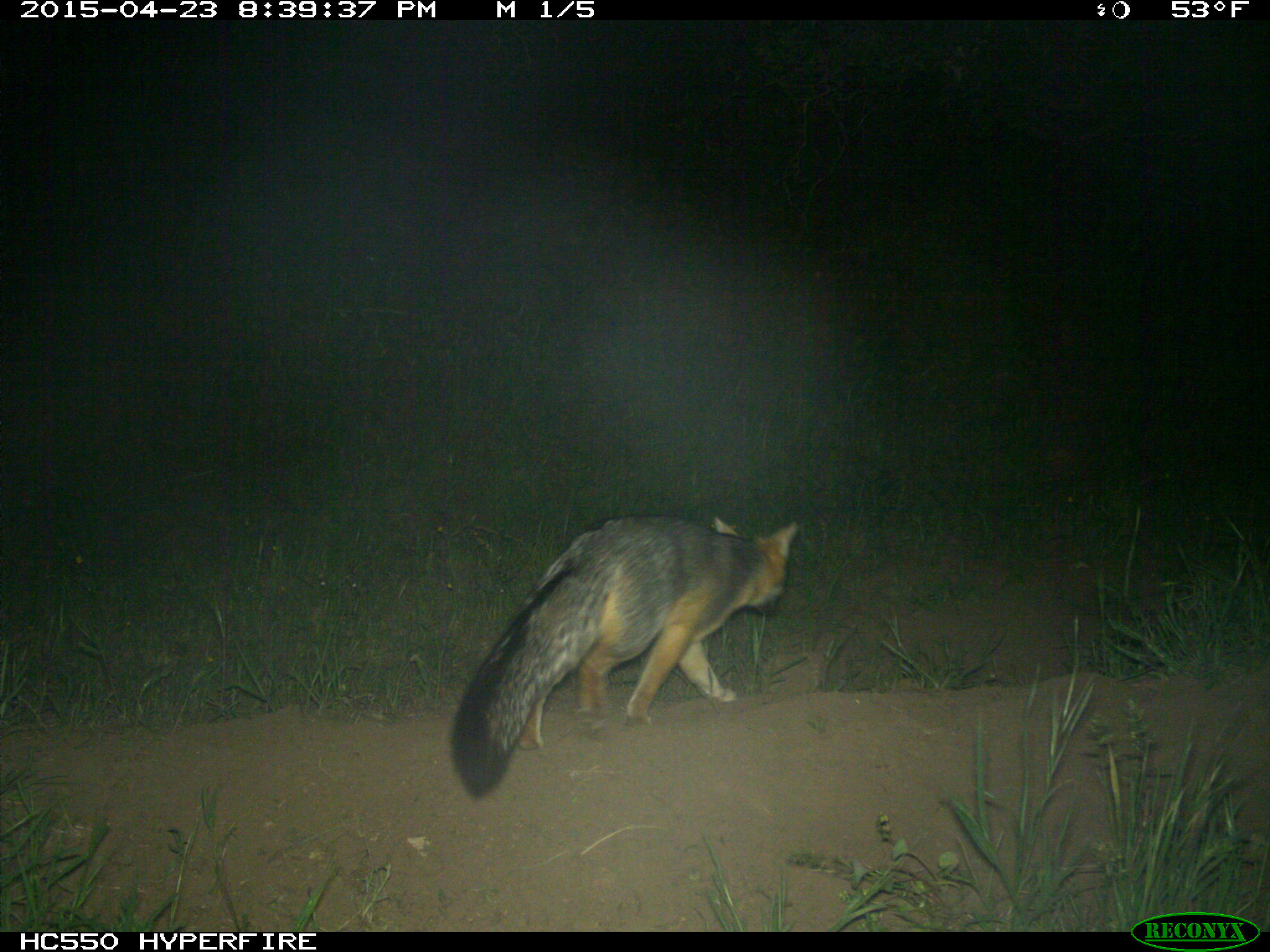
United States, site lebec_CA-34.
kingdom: Animalia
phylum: Chordata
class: Mammalia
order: Carnivora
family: Canidae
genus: Urocyon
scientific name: Urocyon cinereoargenteus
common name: gray fox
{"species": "Urocyon cinereoargenteus (gray fox)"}